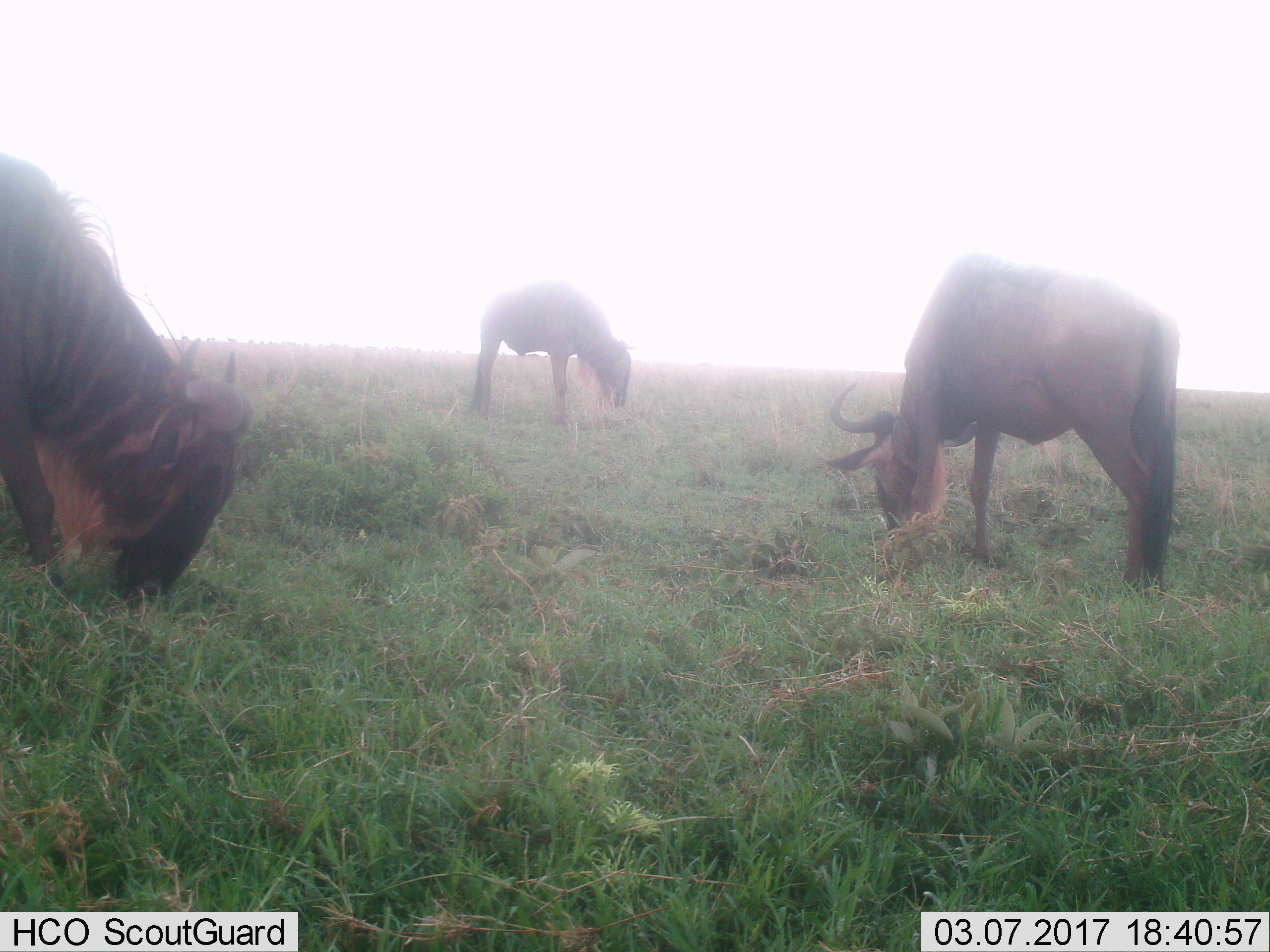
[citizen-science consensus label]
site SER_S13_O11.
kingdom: Animalia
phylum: Chordata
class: Mammalia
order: Artiodactyla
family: Bovidae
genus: Connochaetes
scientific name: Connochaetes taurinus taurinus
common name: blue wildebeest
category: wildebeestblue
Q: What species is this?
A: Wildebeestblue (blue wildebeest) (Connochaetes taurinus taurinus).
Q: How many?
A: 3.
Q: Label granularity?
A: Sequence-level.